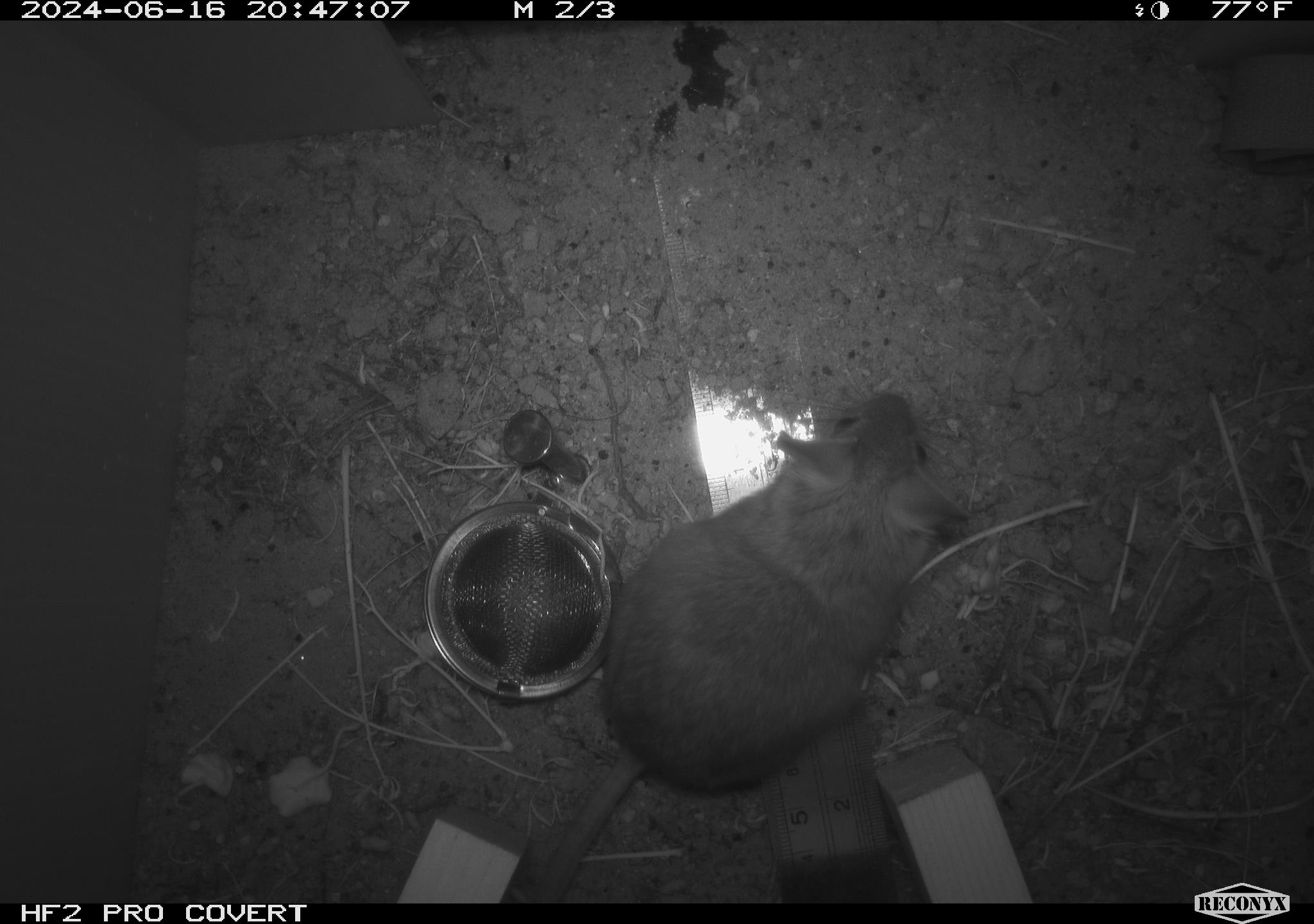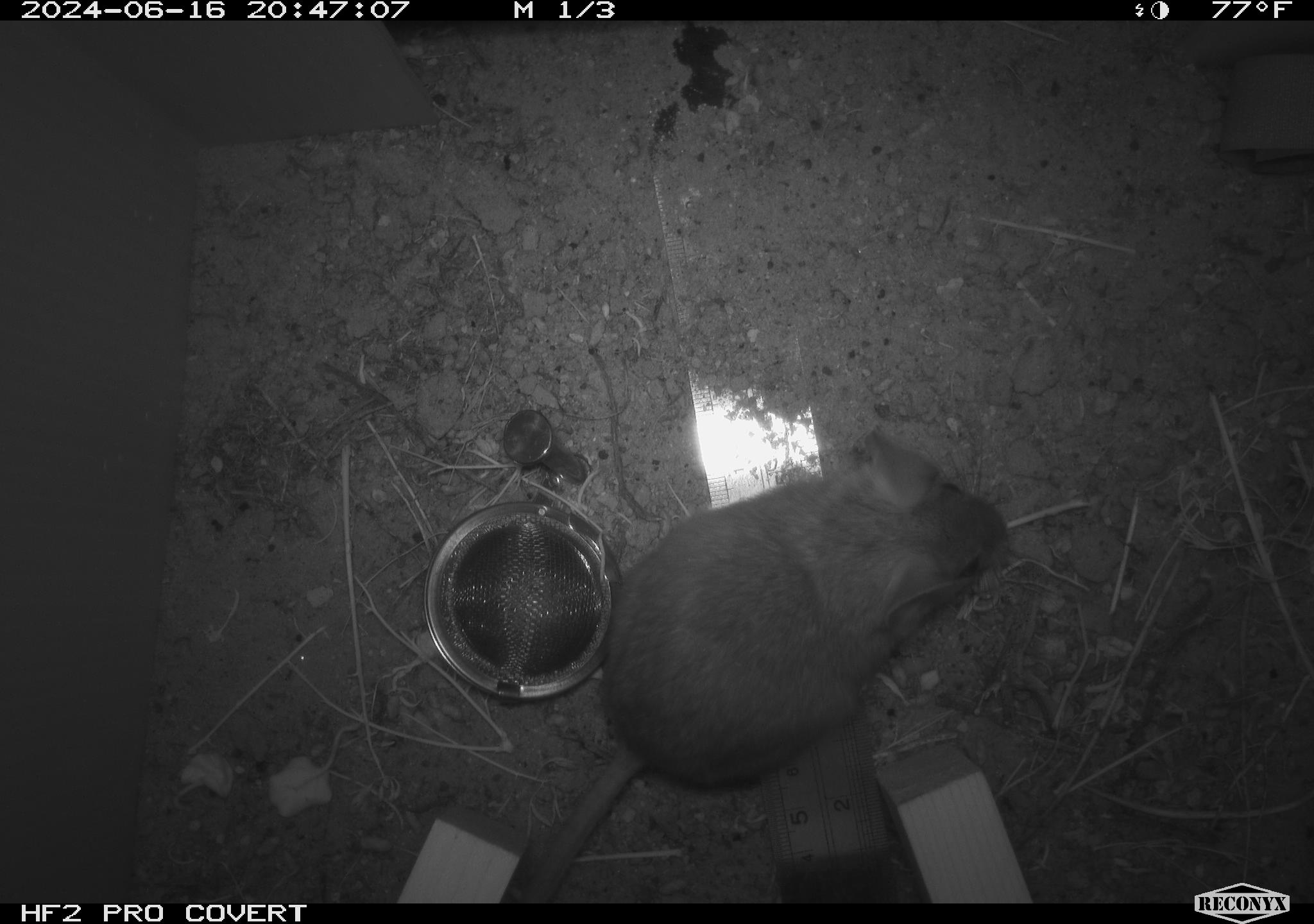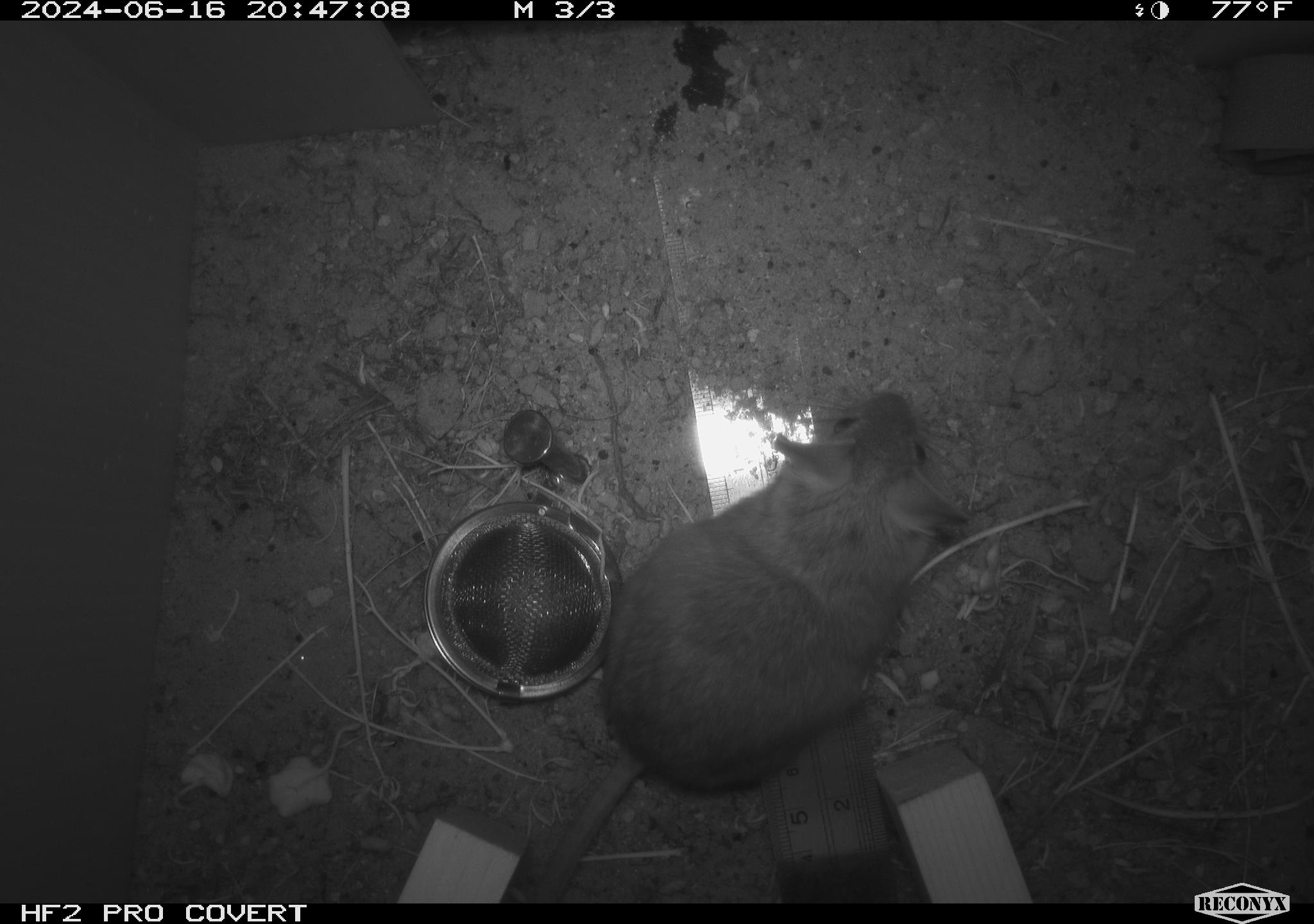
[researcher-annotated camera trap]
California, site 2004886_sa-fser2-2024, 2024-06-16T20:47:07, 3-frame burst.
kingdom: Animalia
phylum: Chordata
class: Mammalia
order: Rodentia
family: Cricetidae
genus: Neotoma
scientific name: Neotoma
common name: pack rat or woodrat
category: neotoma species